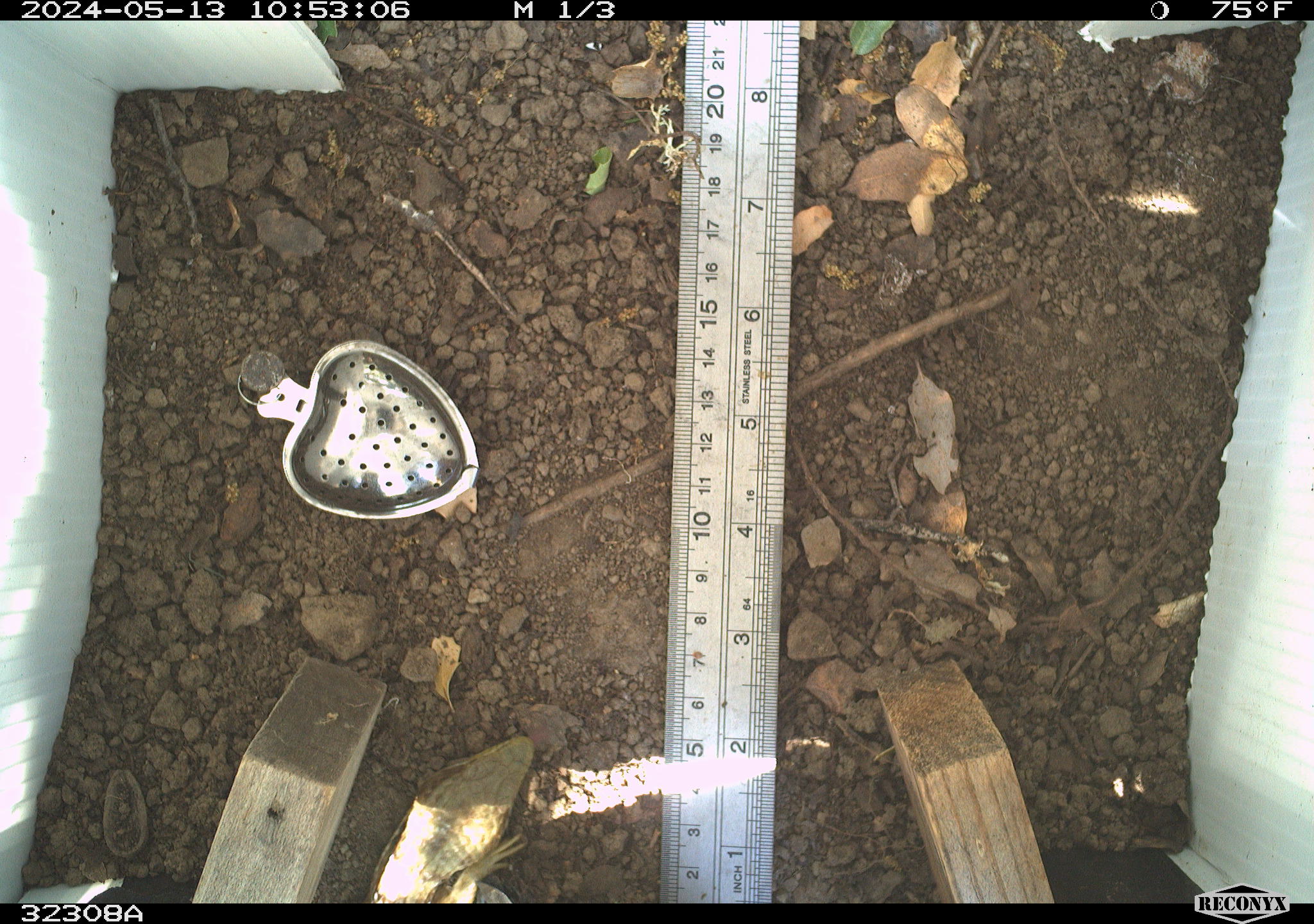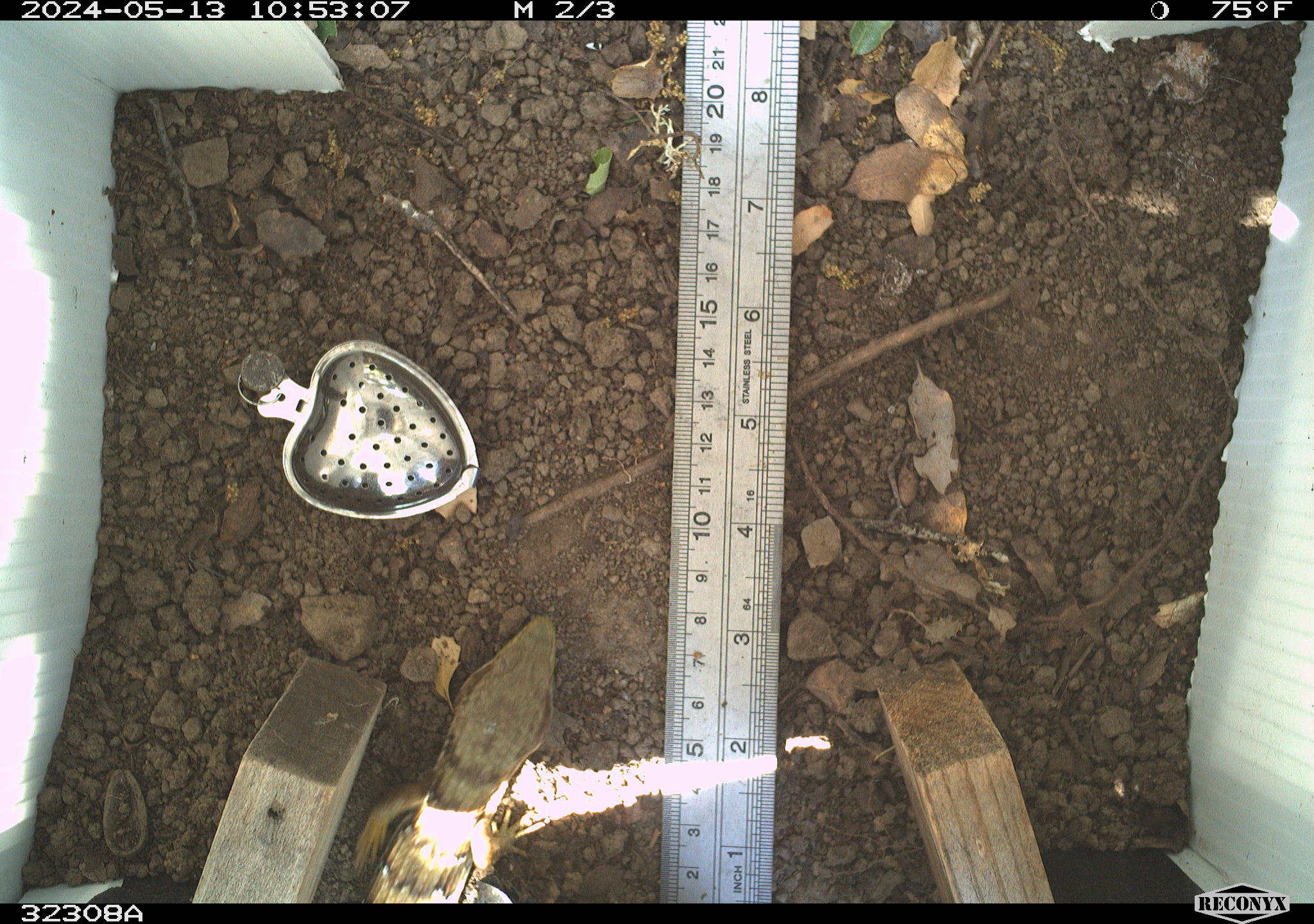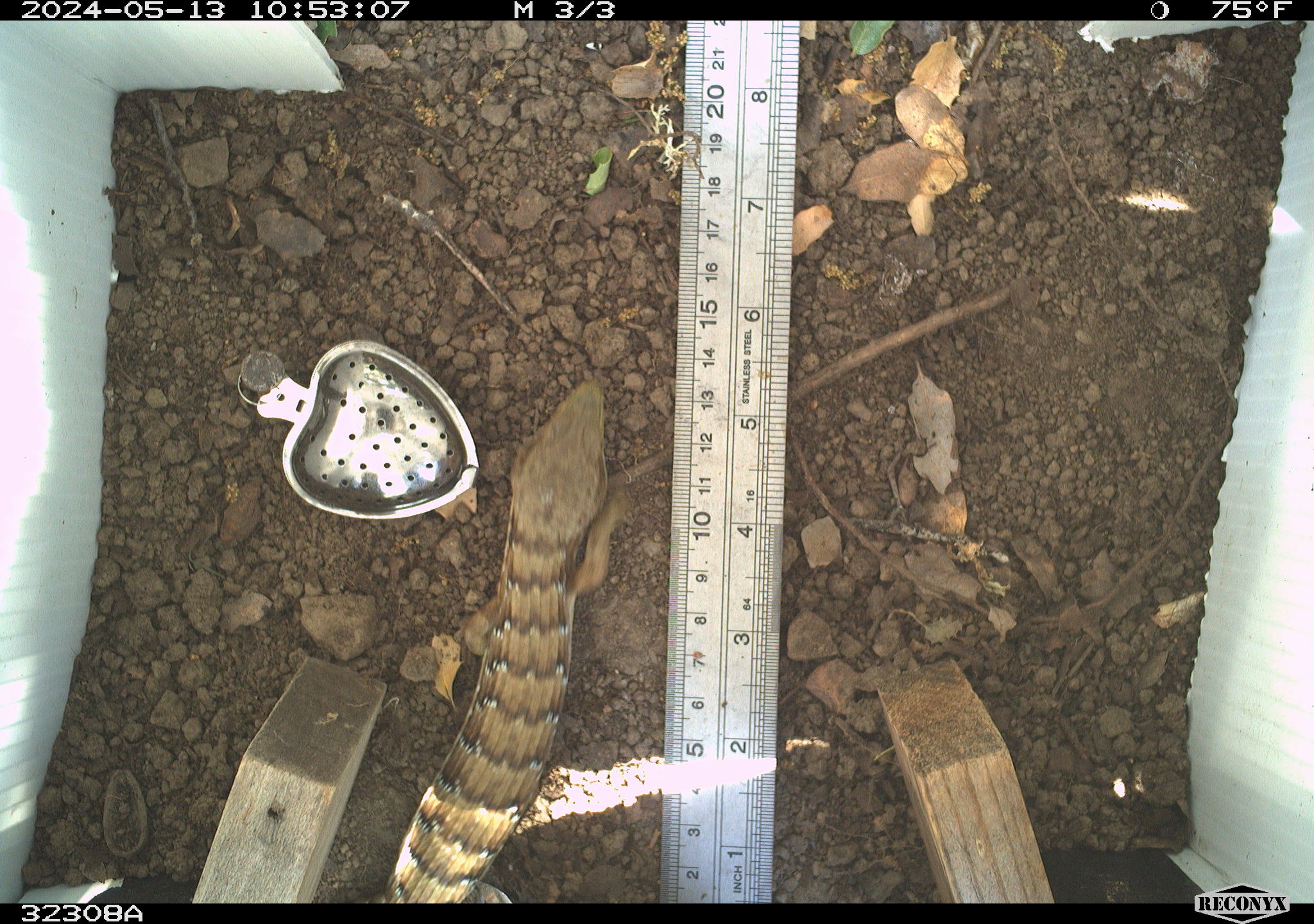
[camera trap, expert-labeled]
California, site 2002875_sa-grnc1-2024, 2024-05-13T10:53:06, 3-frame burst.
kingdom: Animalia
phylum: Chordata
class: Reptilia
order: Squamata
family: Anguidae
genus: Elgaria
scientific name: Elgaria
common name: alligator lizards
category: elgaria species